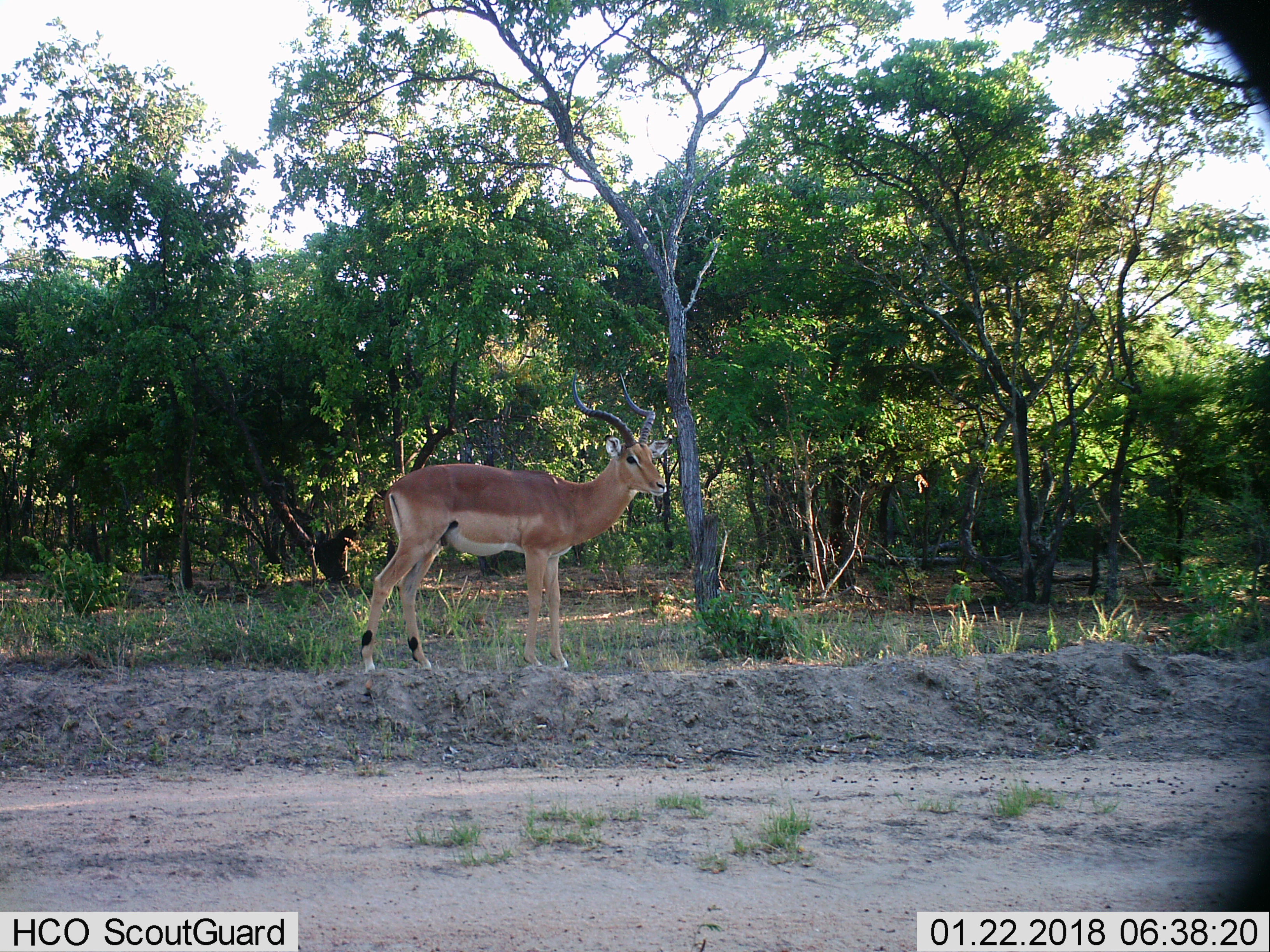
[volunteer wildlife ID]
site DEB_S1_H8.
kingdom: Animalia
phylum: Chordata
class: Mammalia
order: Artiodactyla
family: Bovidae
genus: Aepyceros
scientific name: Aepyceros melampus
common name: impala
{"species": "impala (Aepyceros melampus)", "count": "1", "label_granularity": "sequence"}